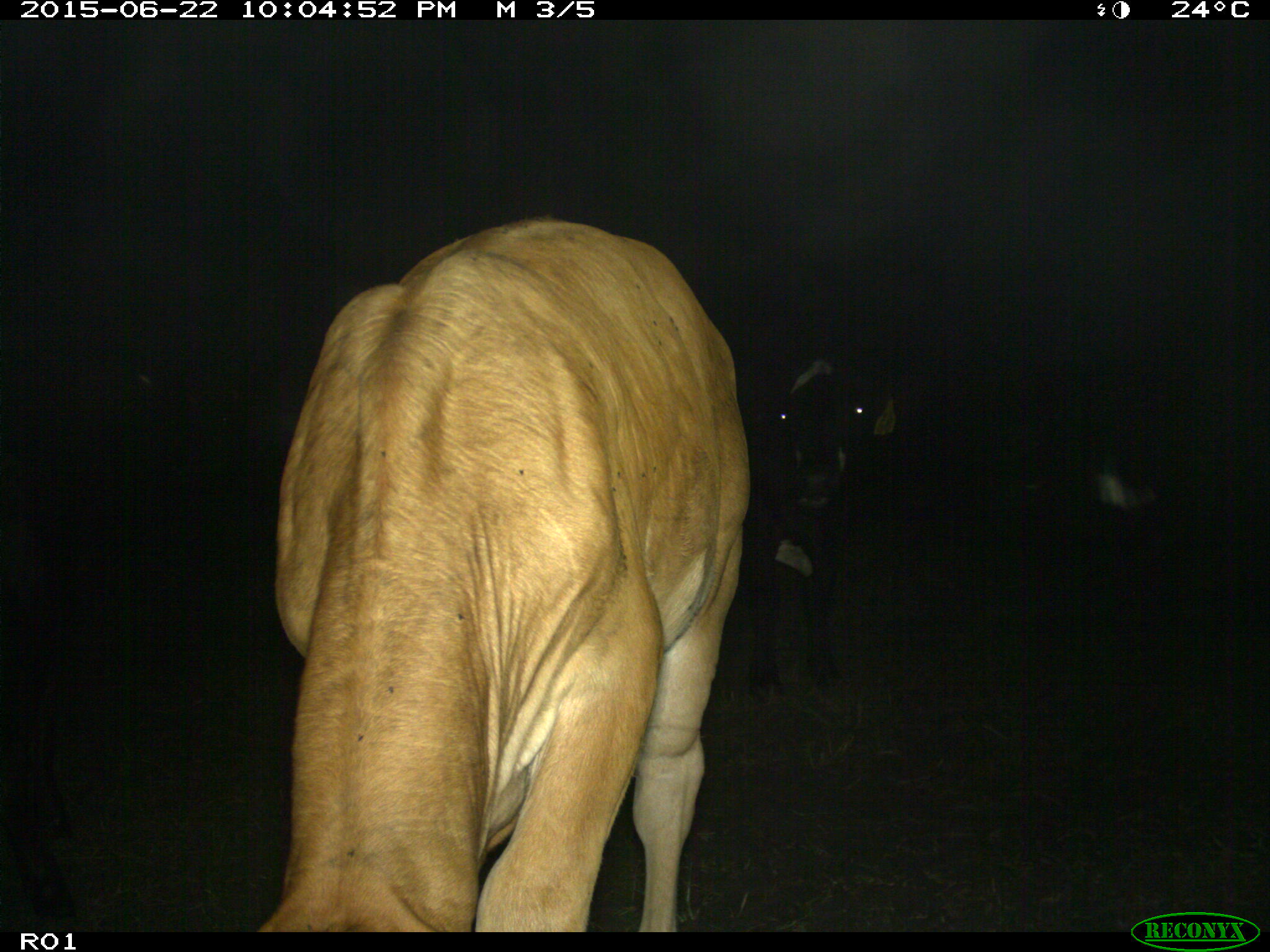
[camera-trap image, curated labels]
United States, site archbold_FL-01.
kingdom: Animalia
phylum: Chordata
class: Mammalia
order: Artiodactyla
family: Bovidae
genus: Bos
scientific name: Bos taurus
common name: domestic cow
Bos taurus (domestic cow).